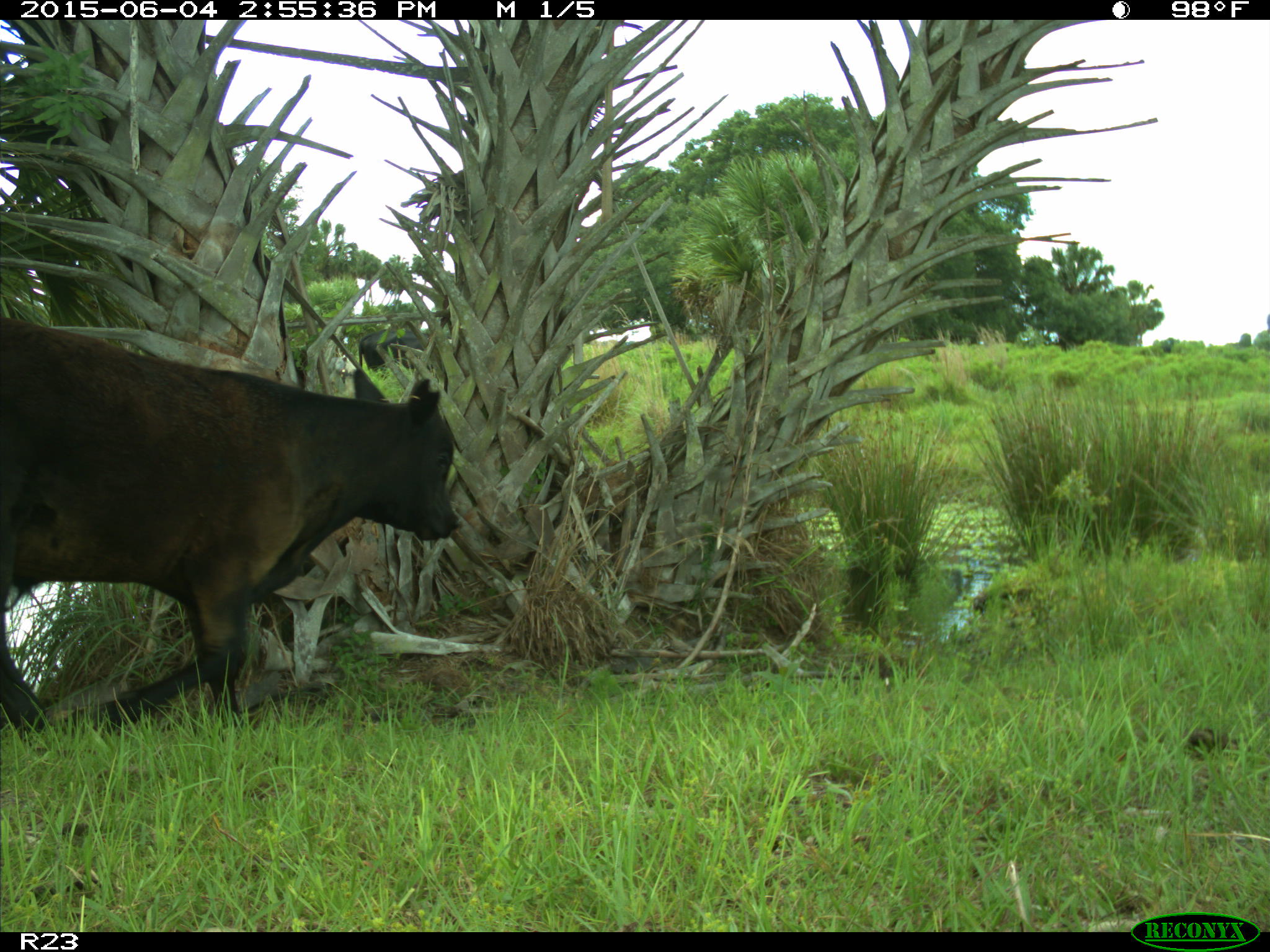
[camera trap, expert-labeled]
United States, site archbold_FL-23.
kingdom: Animalia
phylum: Chordata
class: Mammalia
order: Artiodactyla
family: Bovidae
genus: Bos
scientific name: Bos taurus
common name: domestic cow